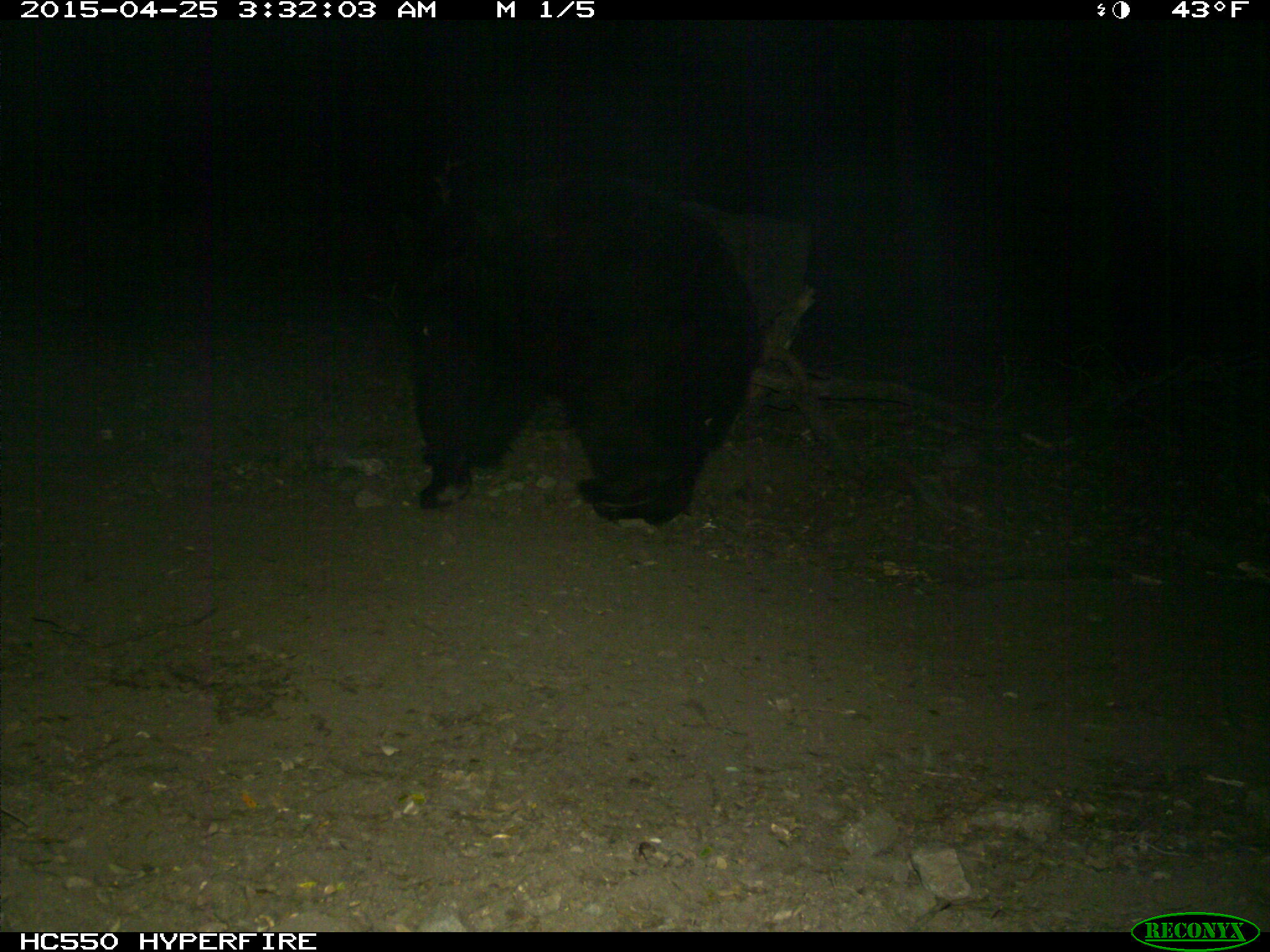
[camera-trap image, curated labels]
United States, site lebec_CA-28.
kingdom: Animalia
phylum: Chordata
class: Mammalia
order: Carnivora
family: Ursidae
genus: Ursus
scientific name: Ursus americanus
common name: american black bear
Ursus americanus (american black bear).